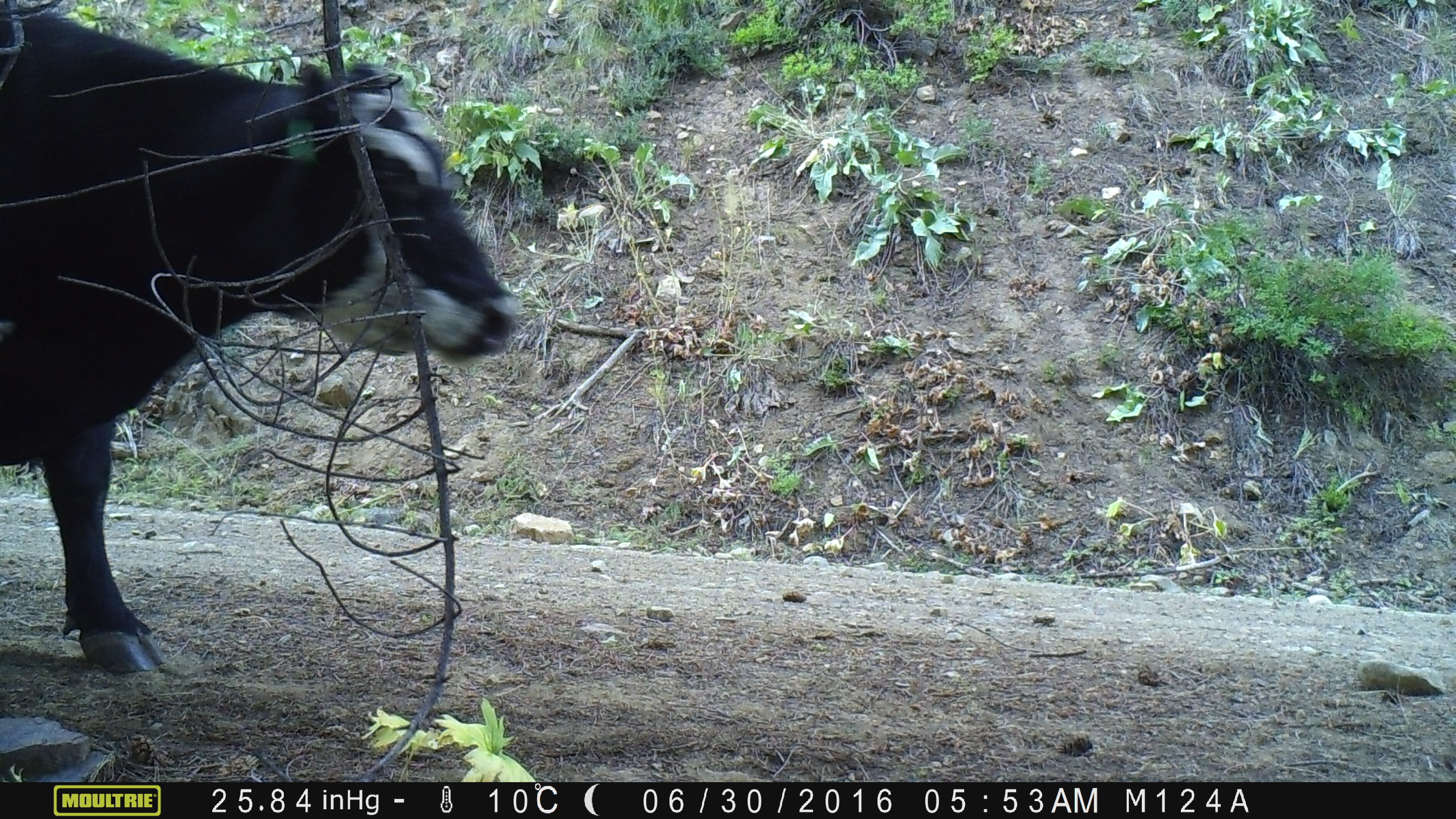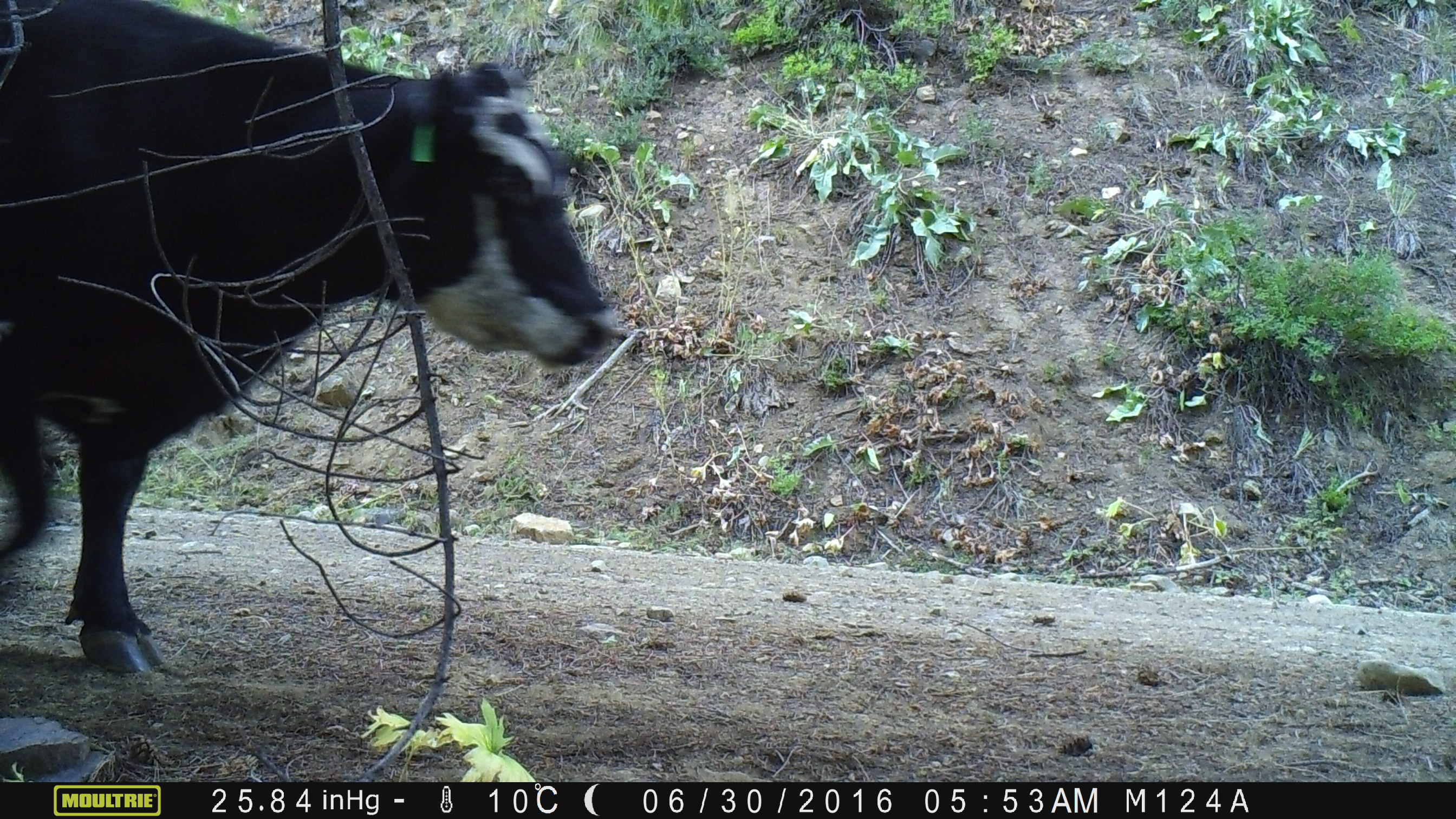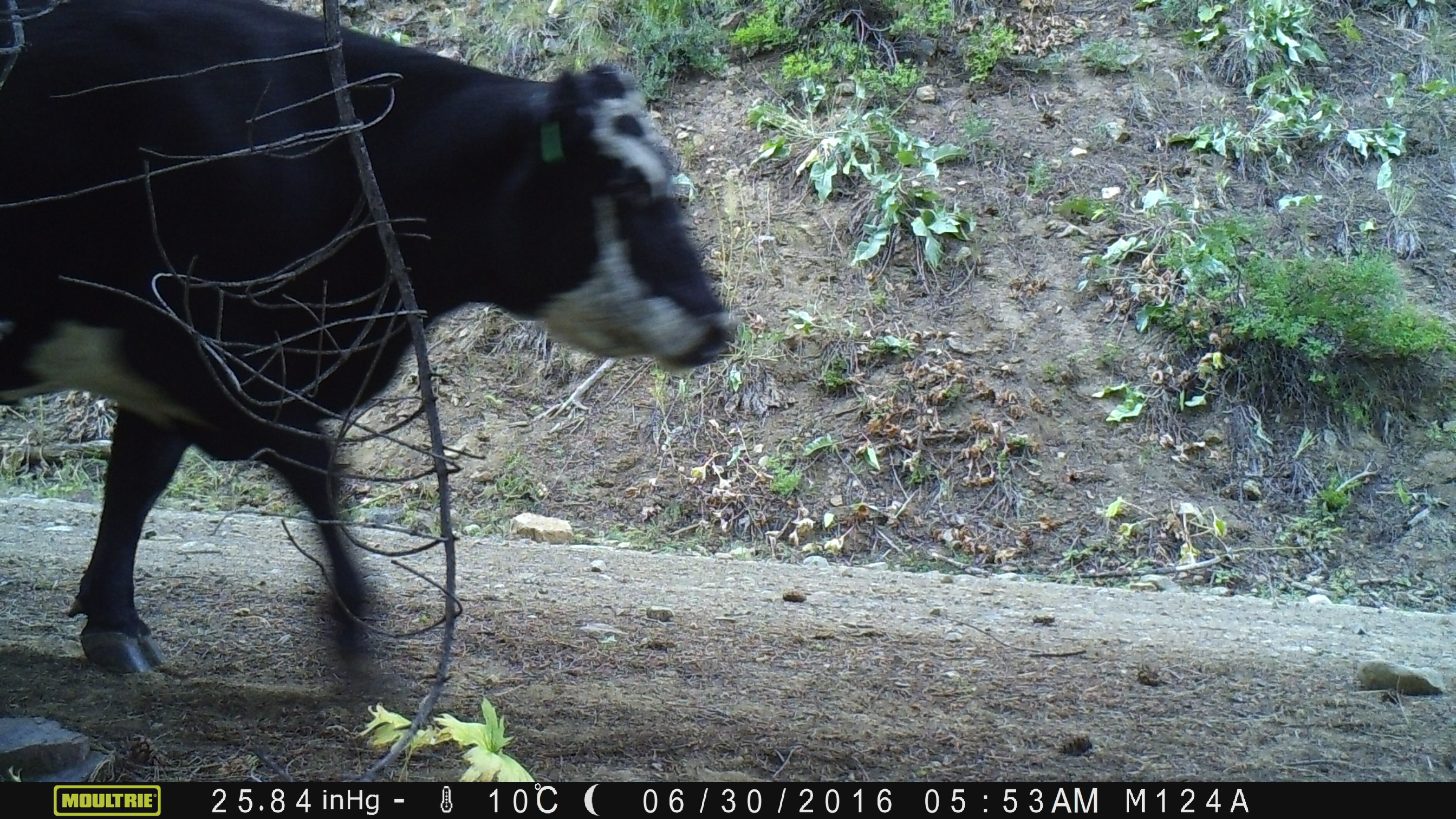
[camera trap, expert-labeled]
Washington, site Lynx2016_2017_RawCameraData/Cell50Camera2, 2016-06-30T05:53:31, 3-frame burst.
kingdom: Animalia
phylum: Chordata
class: Mammalia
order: Artiodactyla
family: Bovidae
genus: Bos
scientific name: Bos taurus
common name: domestic cattle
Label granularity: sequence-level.